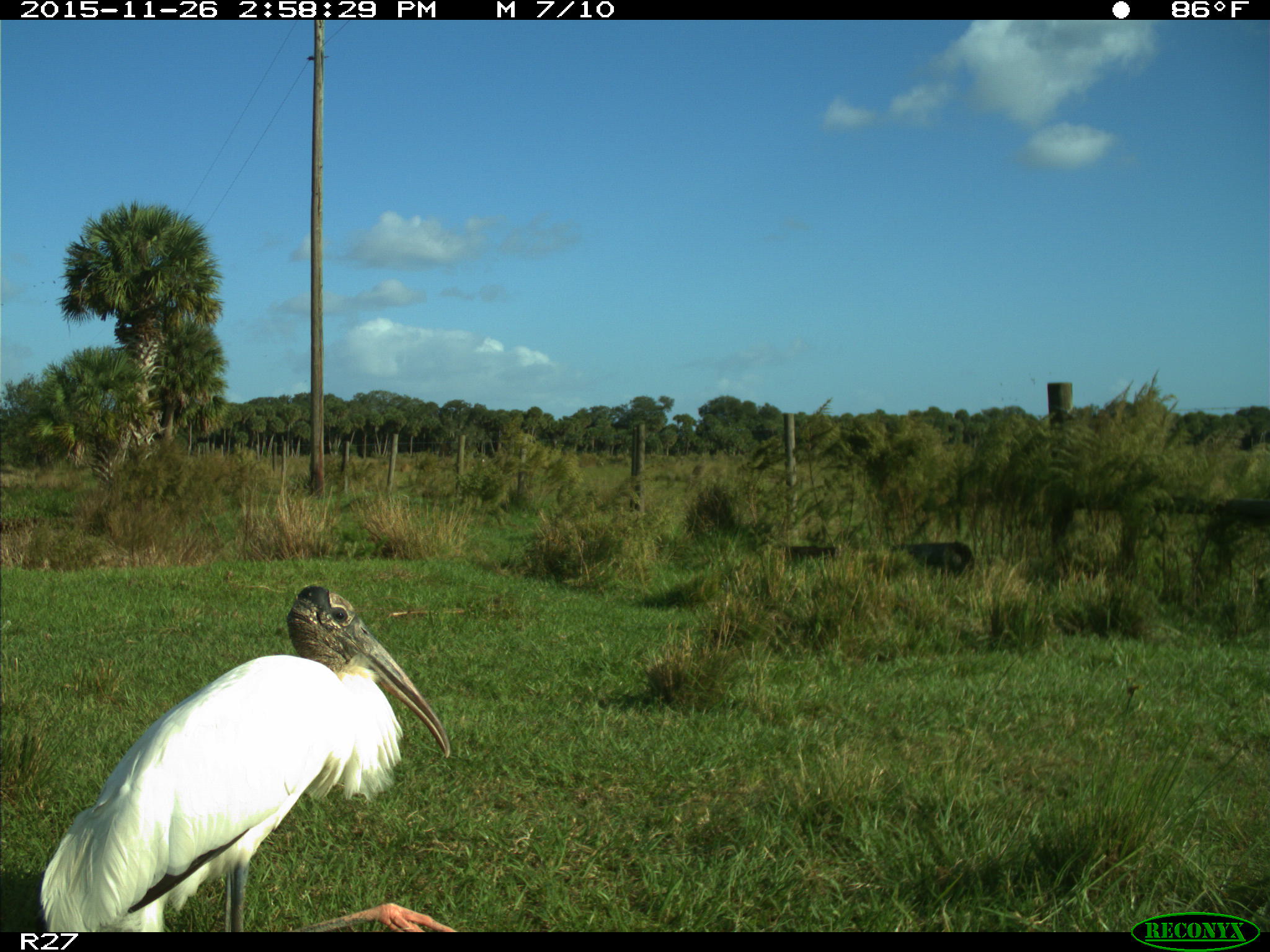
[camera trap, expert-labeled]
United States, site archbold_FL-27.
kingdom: Animalia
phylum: Chordata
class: Aves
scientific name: Aves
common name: birds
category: unidentified bird